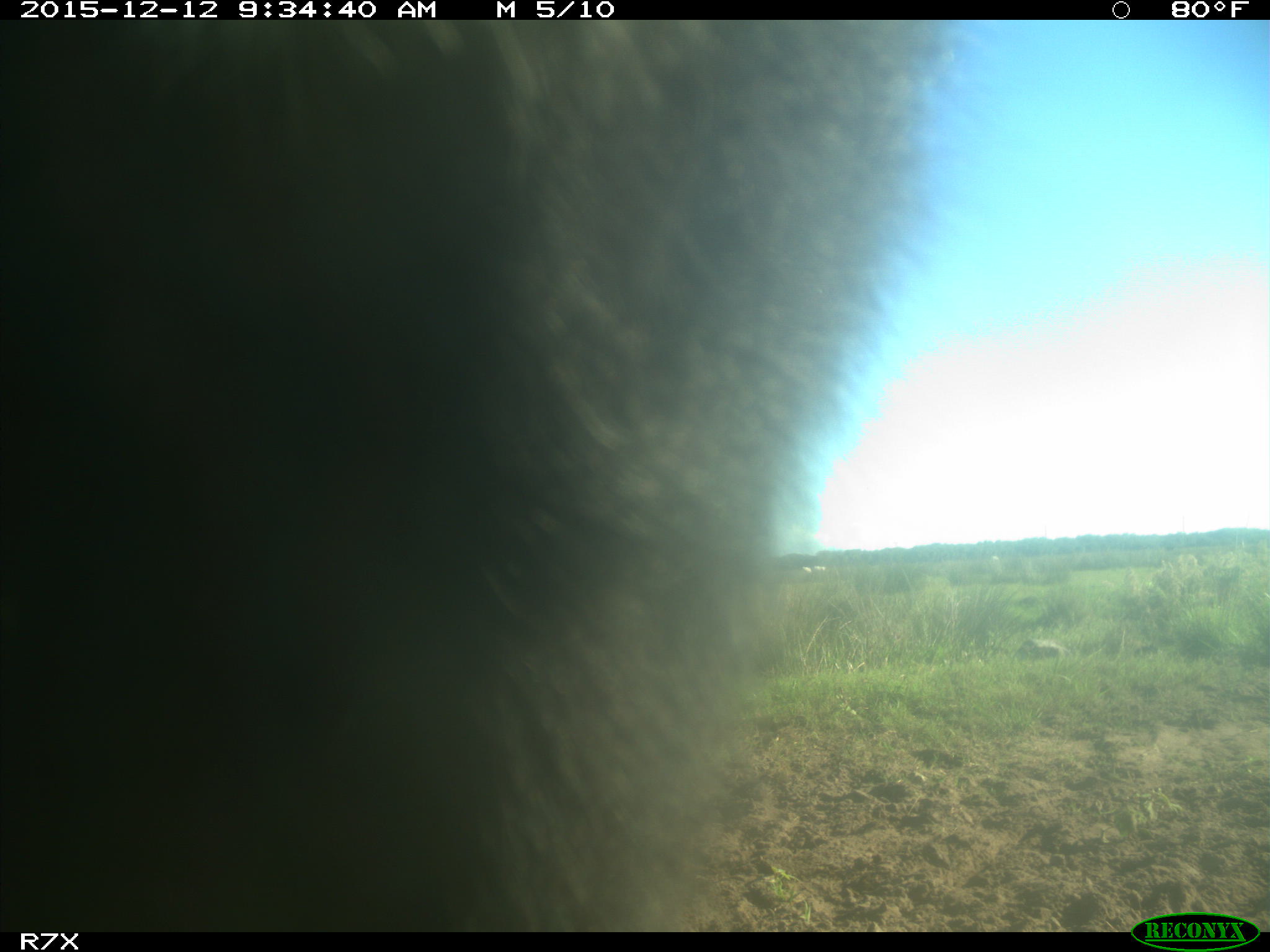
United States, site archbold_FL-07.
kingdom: Animalia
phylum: Chordata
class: Mammalia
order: Artiodactyla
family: Bovidae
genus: Bos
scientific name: Bos taurus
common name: domestic cow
Bos taurus (domestic cow).